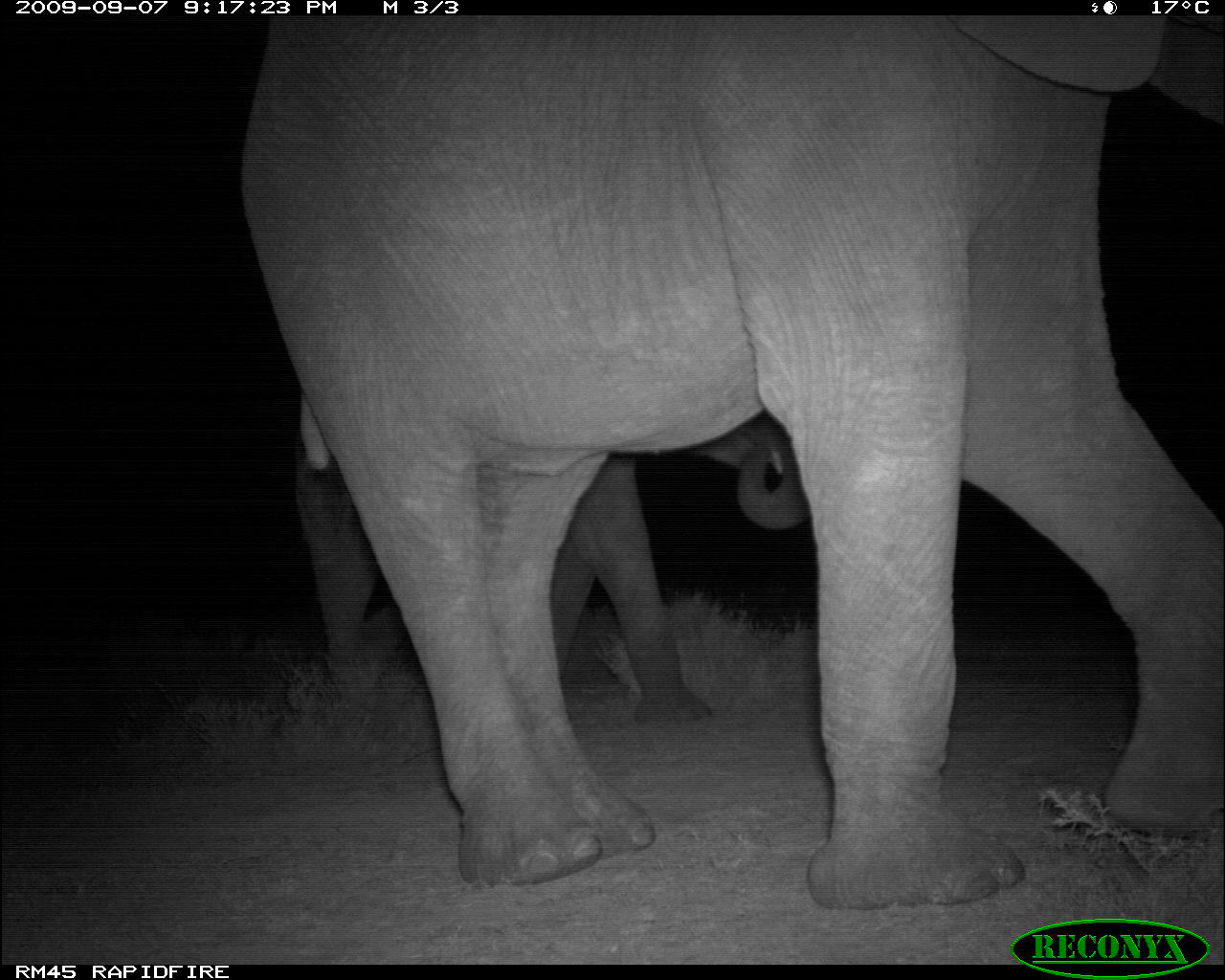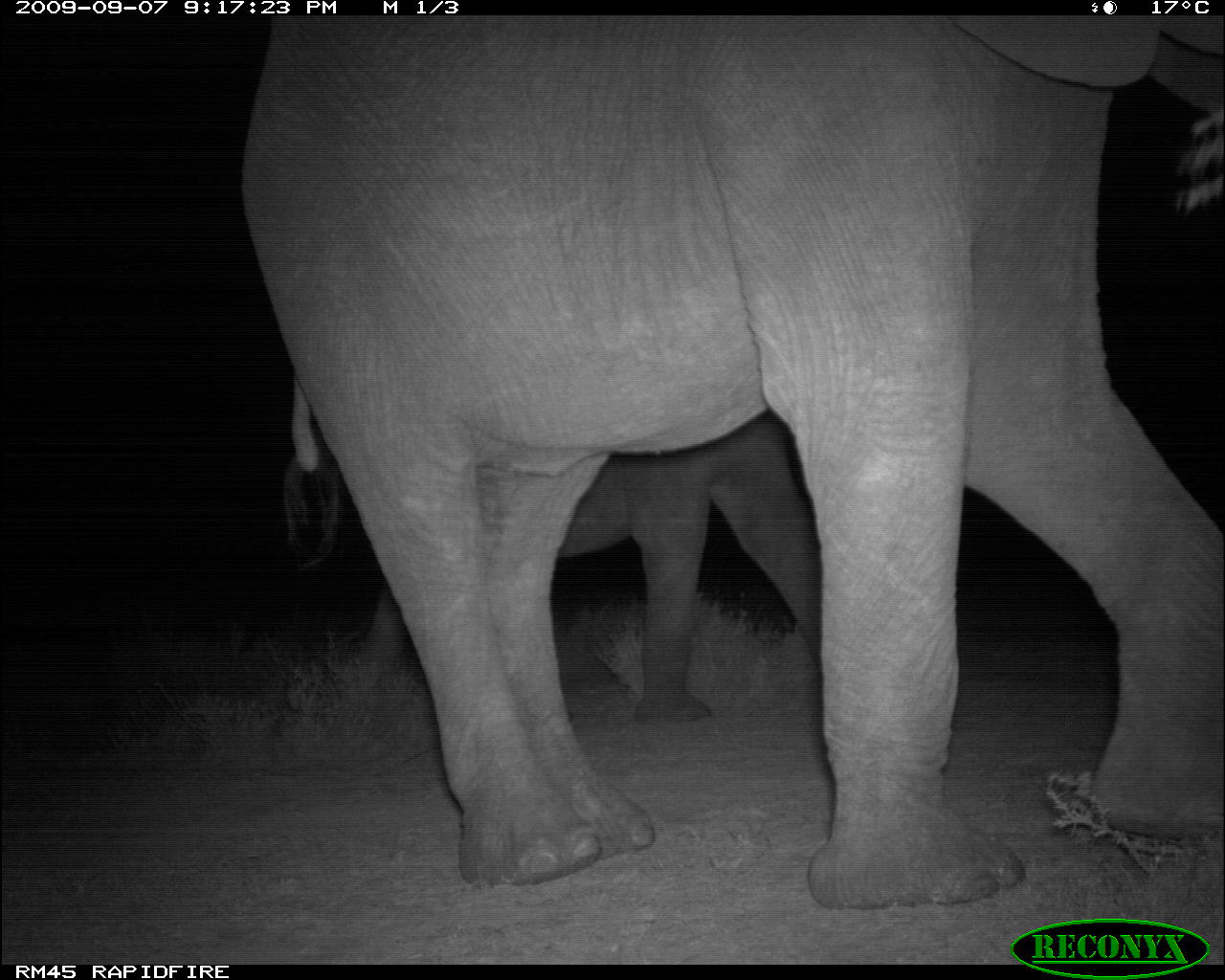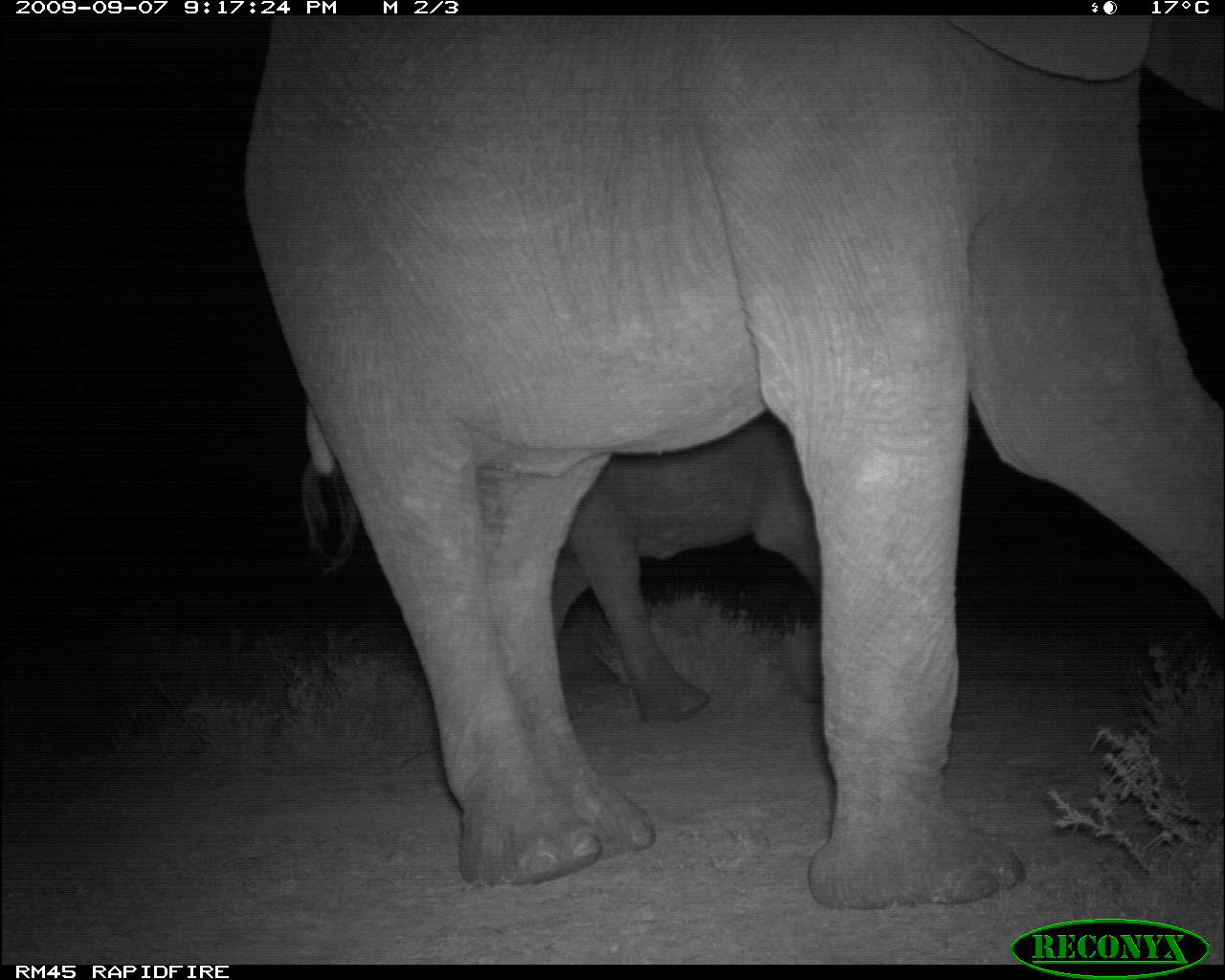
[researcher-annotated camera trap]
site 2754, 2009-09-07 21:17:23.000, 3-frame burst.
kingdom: Animalia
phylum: Chordata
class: Mammalia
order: Proboscidea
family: Elephantidae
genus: Loxodonta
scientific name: Loxodonta africana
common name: african bush elephant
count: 2